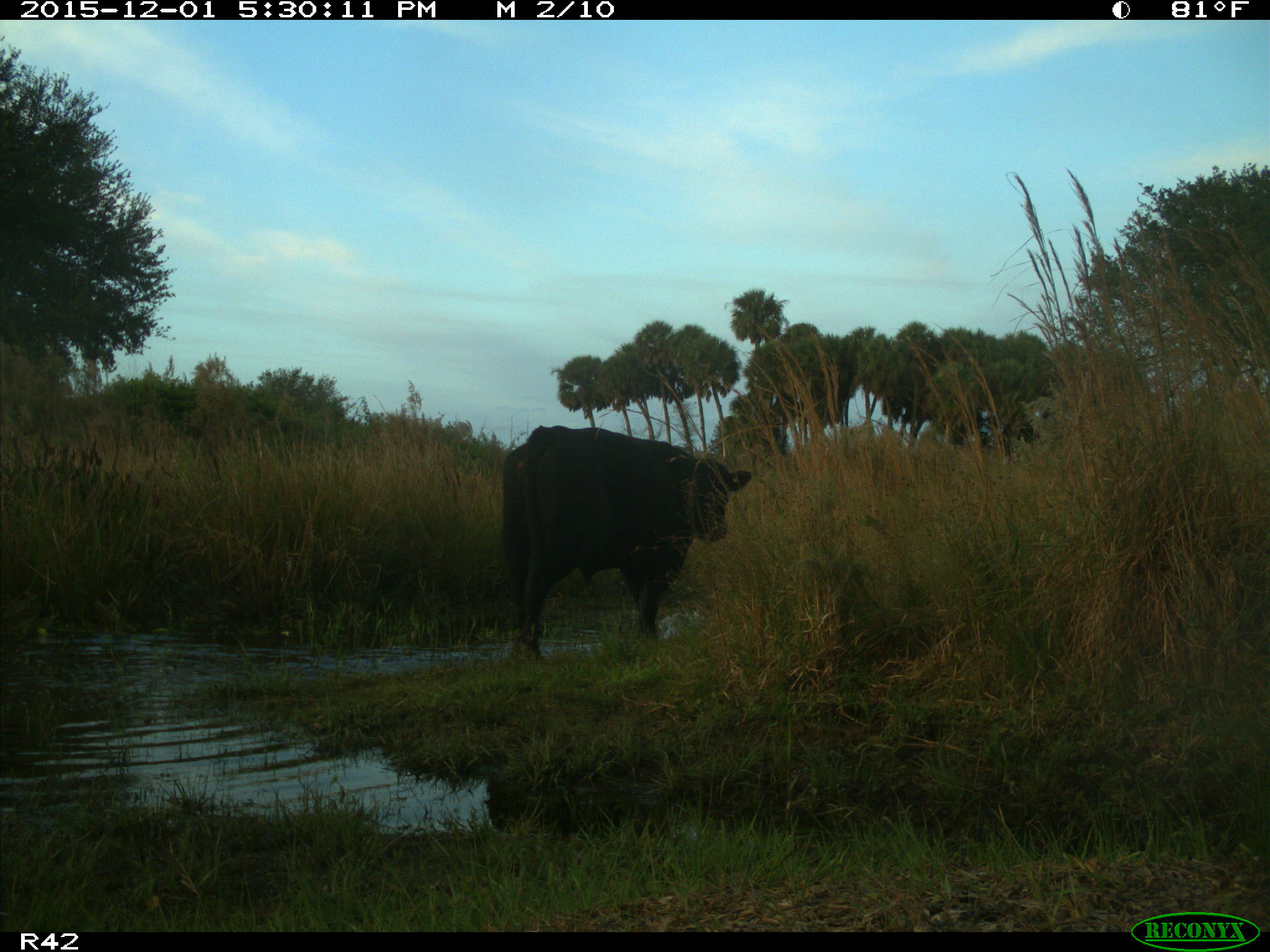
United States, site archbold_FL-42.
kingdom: Animalia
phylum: Chordata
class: Mammalia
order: Artiodactyla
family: Bovidae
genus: Bos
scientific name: Bos taurus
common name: domestic cow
Bos taurus (domestic cow).